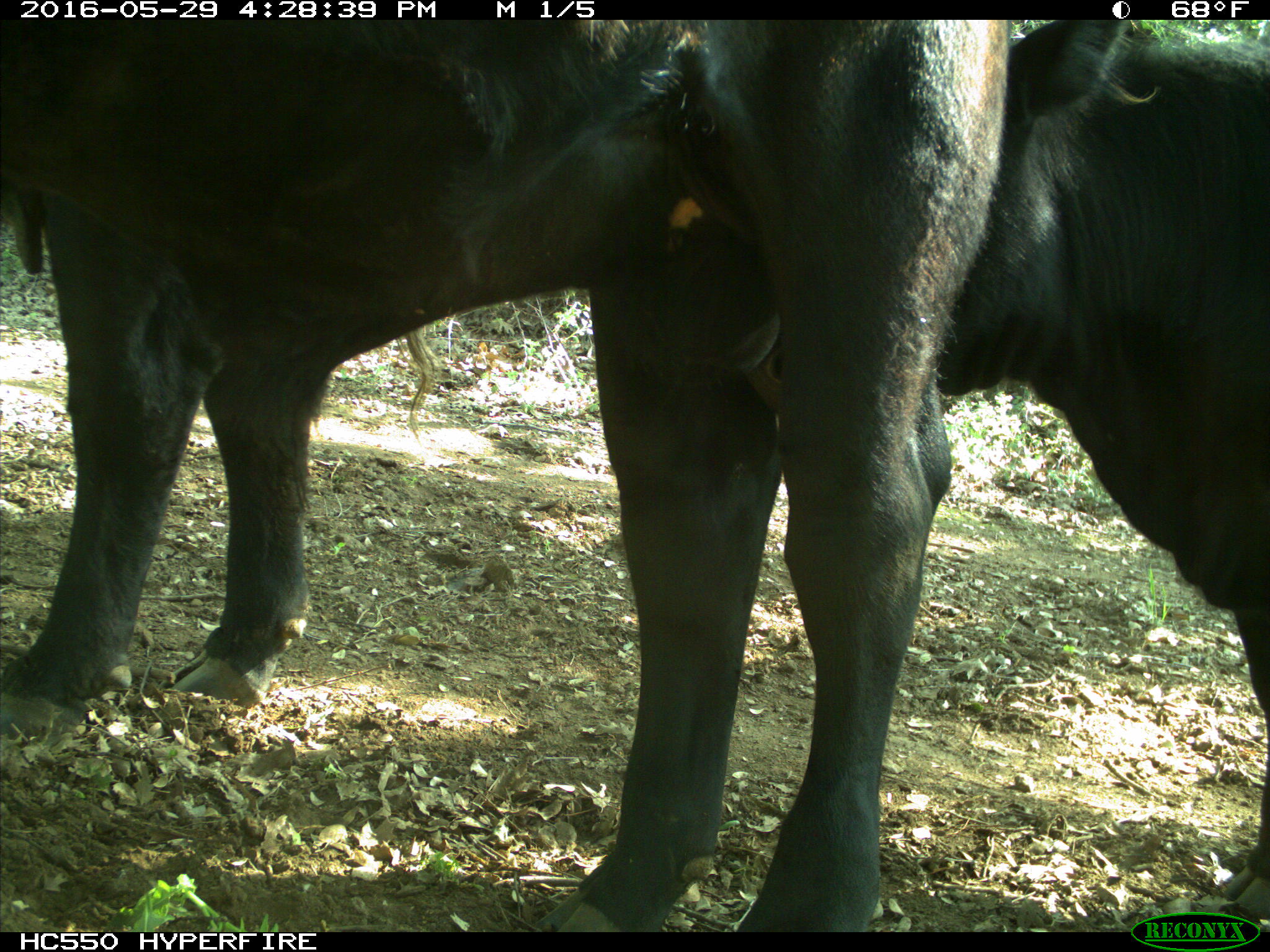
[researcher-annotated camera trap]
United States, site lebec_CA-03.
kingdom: Animalia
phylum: Chordata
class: Mammalia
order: Artiodactyla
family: Bovidae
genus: Bos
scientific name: Bos taurus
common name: domestic cow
Bos taurus (domestic cow).